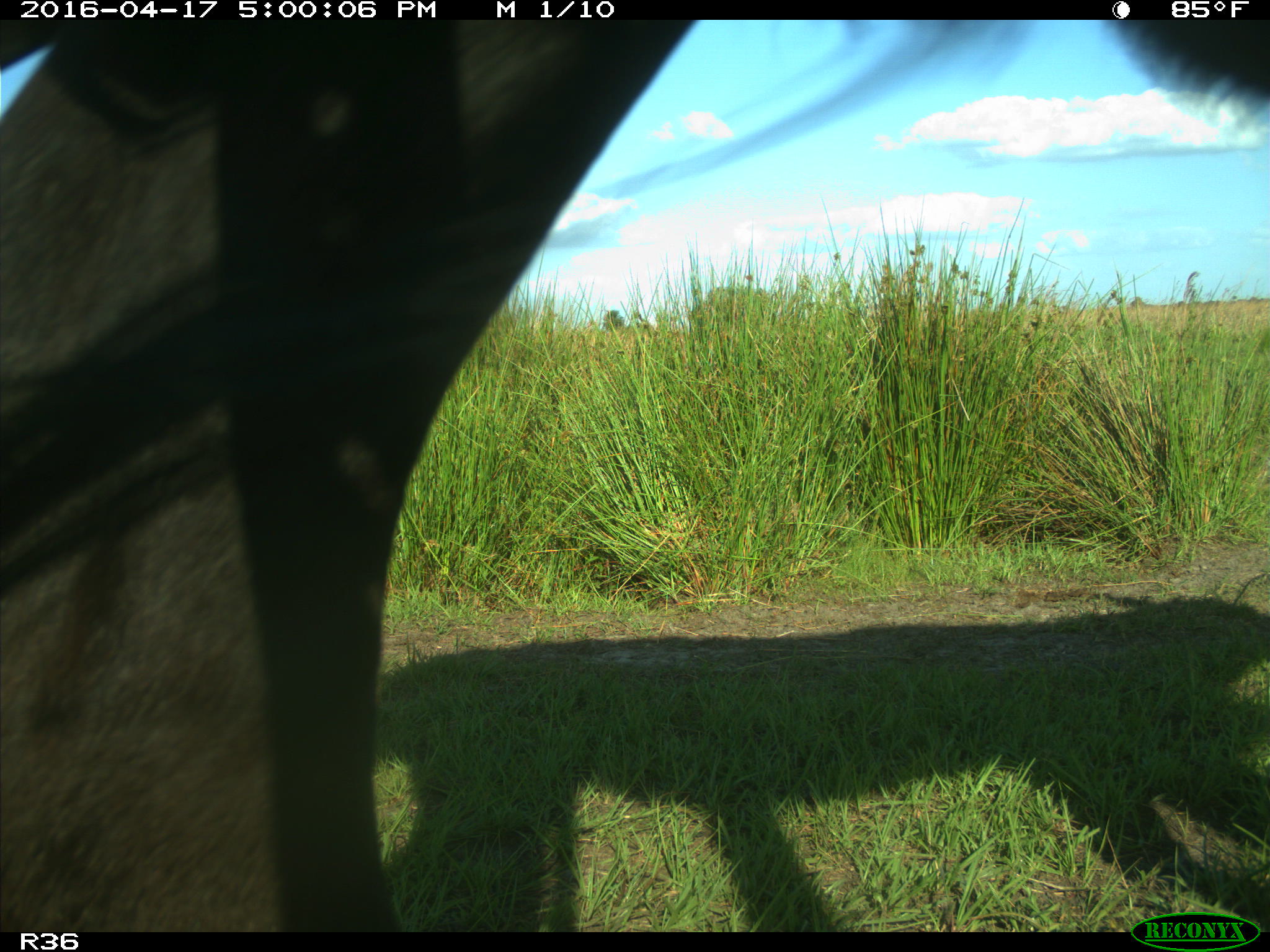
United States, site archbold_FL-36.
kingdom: Animalia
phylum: Chordata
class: Mammalia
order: Artiodactyla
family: Bovidae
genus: Bos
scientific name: Bos taurus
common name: domestic cow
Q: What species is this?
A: Bos taurus (domestic cow).